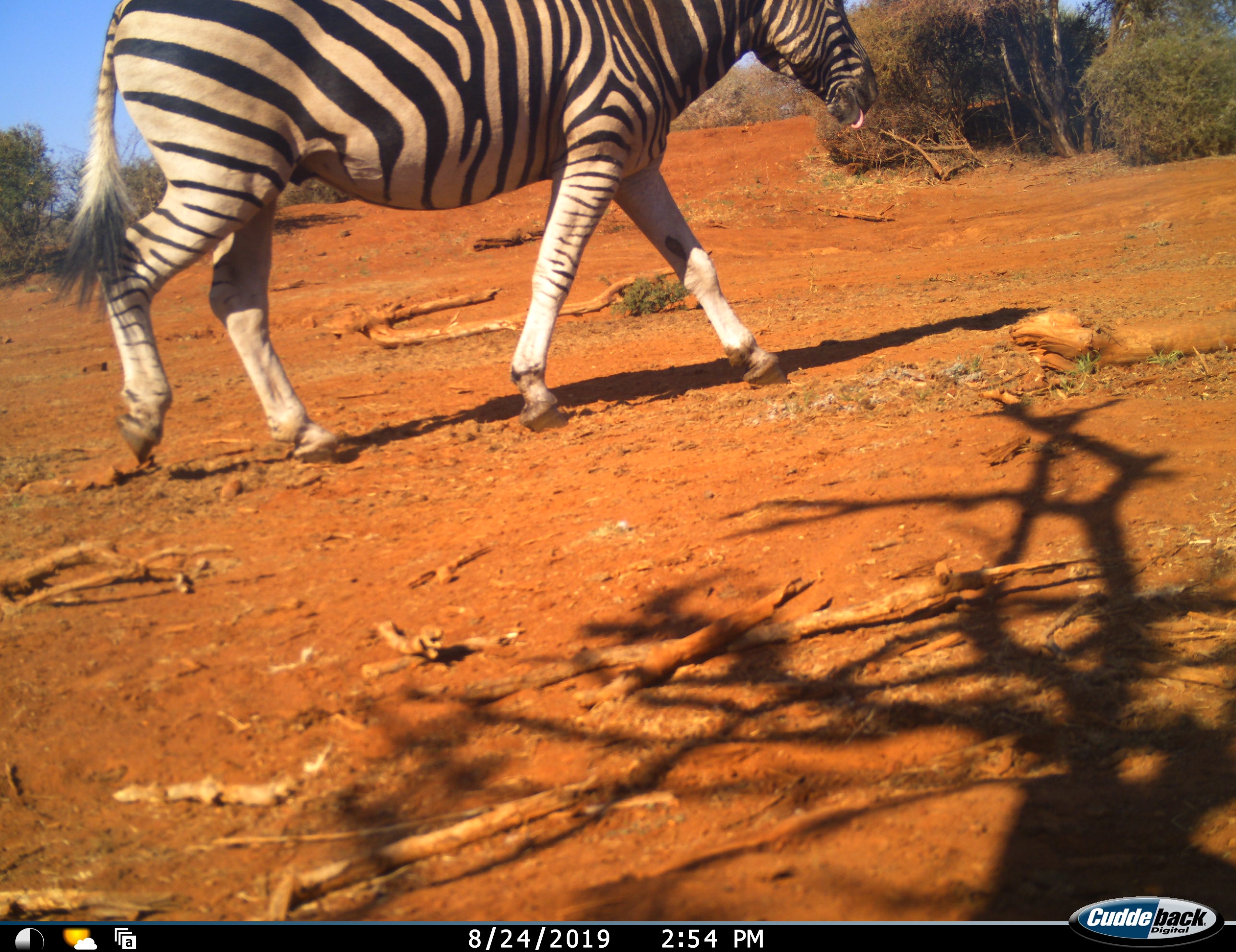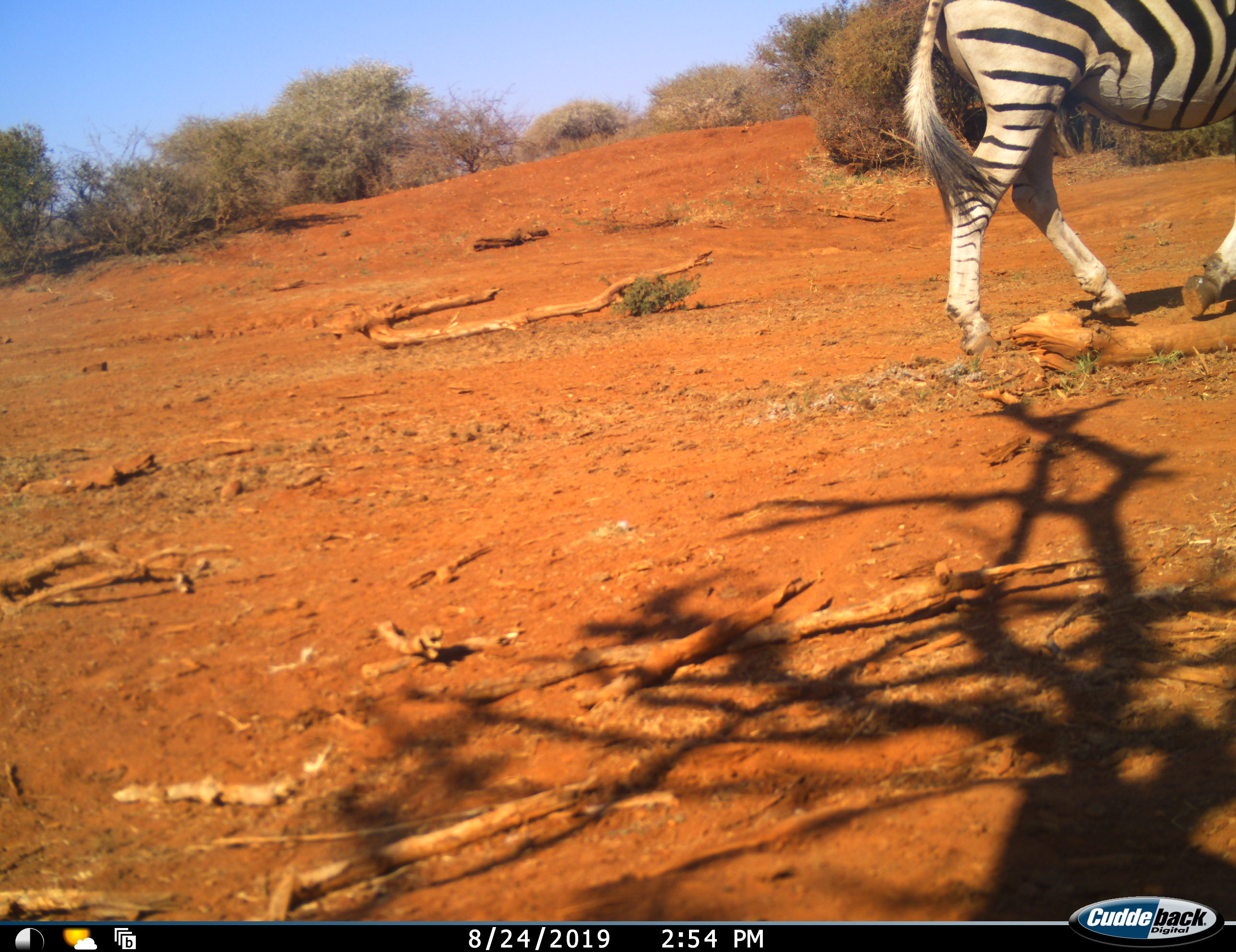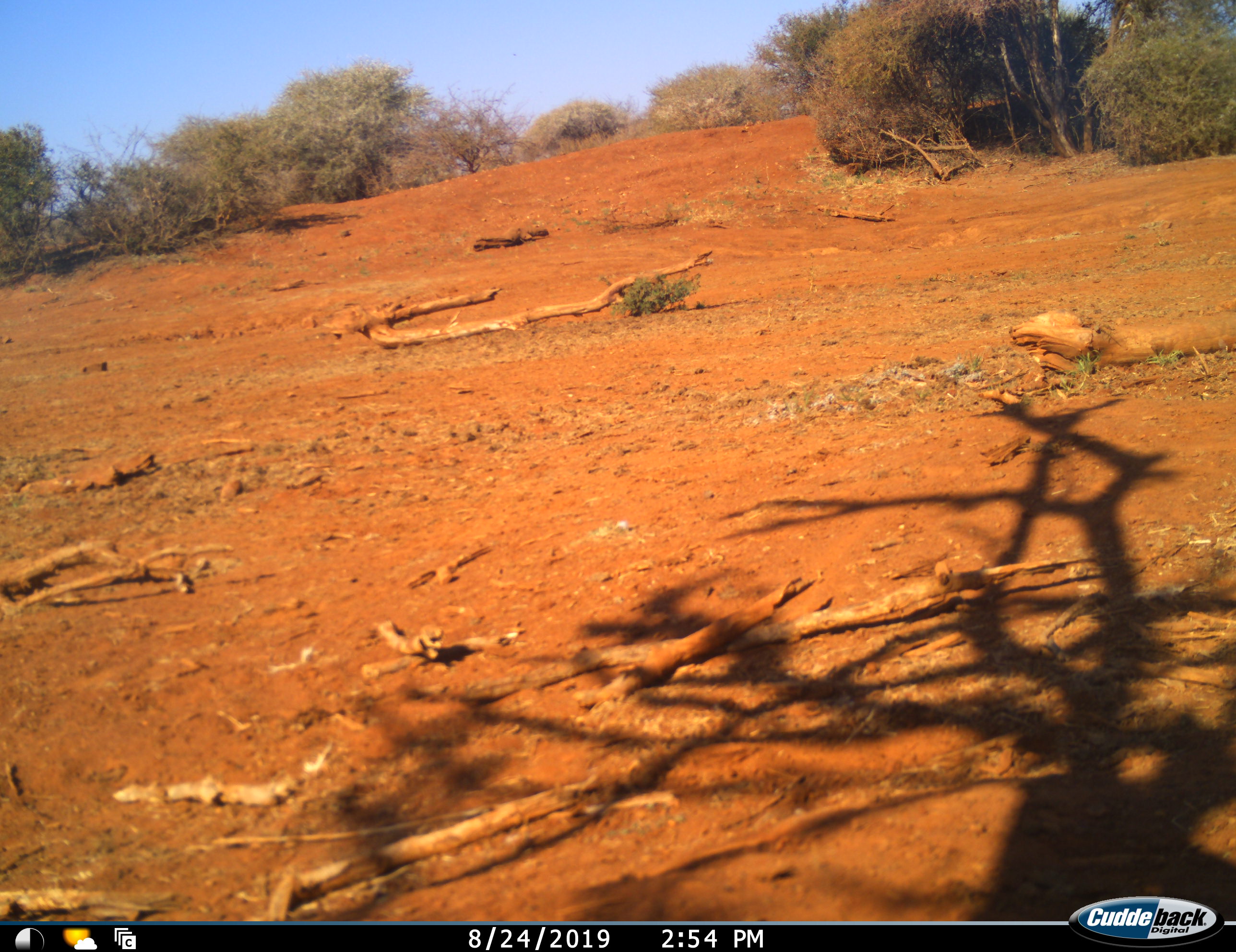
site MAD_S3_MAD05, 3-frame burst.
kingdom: Animalia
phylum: Chordata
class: Mammalia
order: Perissodactyla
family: Equidae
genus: Equus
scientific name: Equus quagga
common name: plains zebra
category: zebraplains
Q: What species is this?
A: Zebraplains (plains zebra) (Equus quagga).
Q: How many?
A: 1.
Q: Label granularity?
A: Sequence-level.